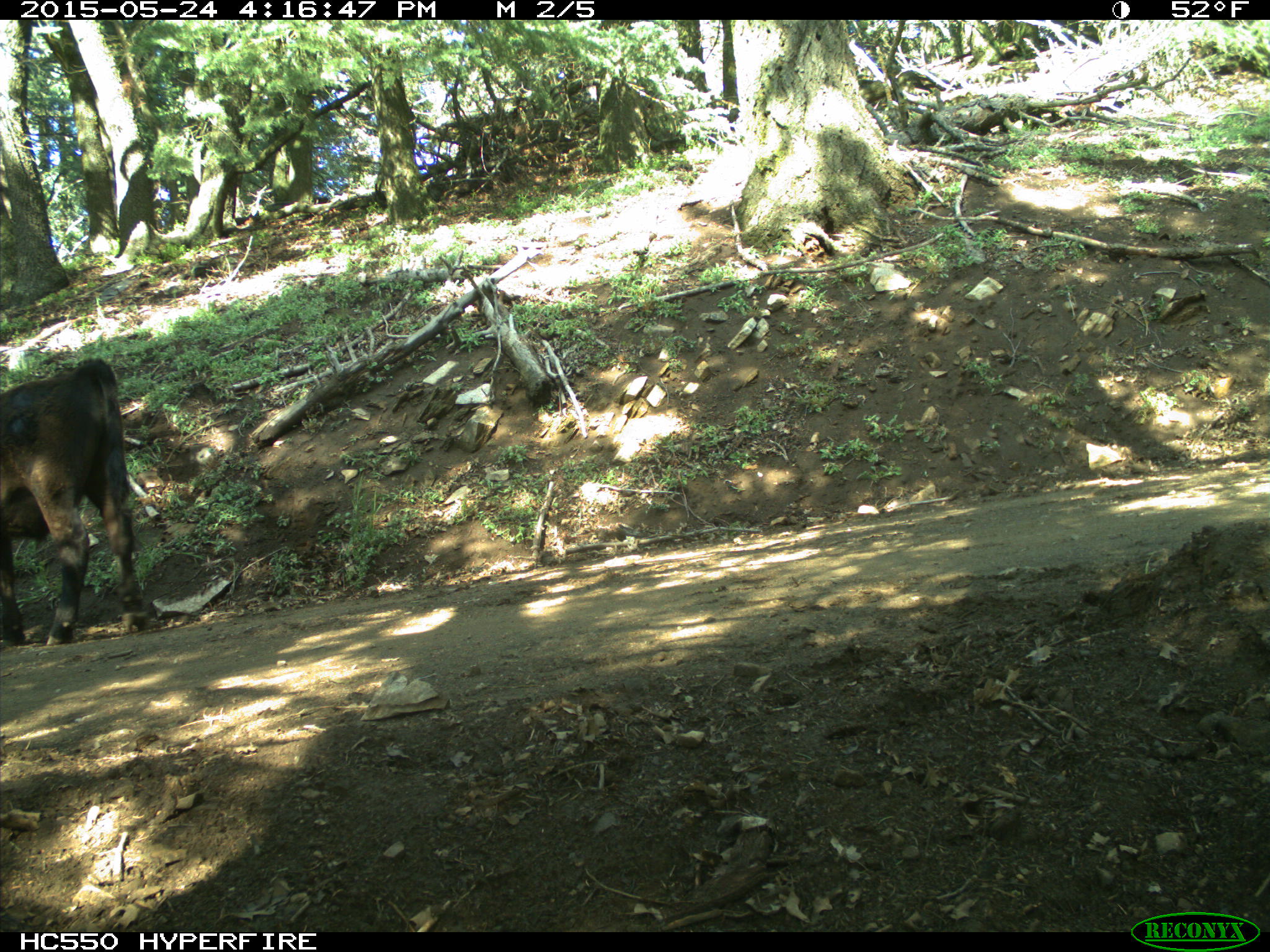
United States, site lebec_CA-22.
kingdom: Animalia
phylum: Chordata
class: Mammalia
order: Artiodactyla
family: Bovidae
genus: Bos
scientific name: Bos taurus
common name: domestic cow